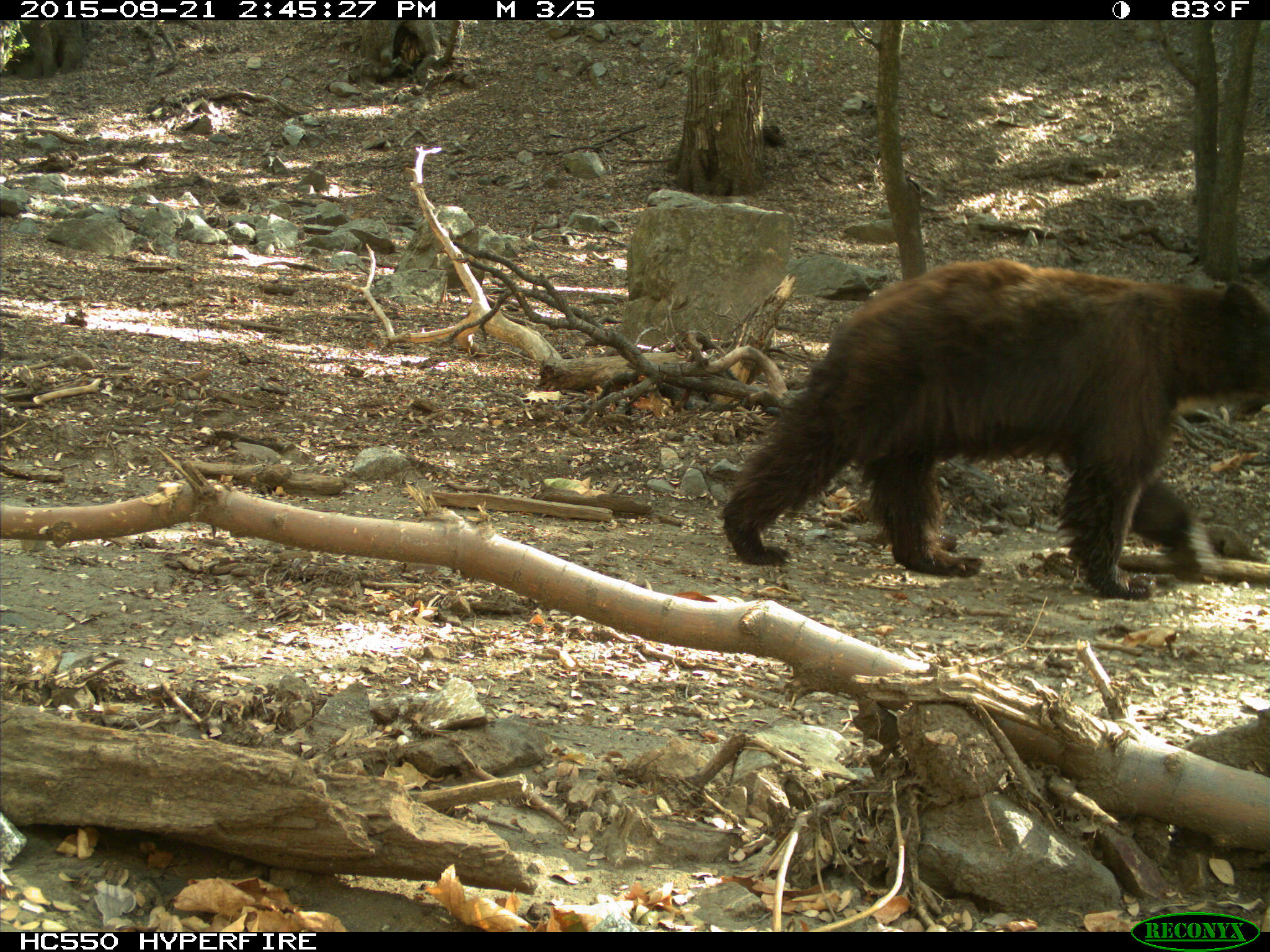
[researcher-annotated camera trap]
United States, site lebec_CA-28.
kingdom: Animalia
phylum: Chordata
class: Mammalia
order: Carnivora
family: Ursidae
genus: Ursus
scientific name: Ursus americanus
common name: american black bear